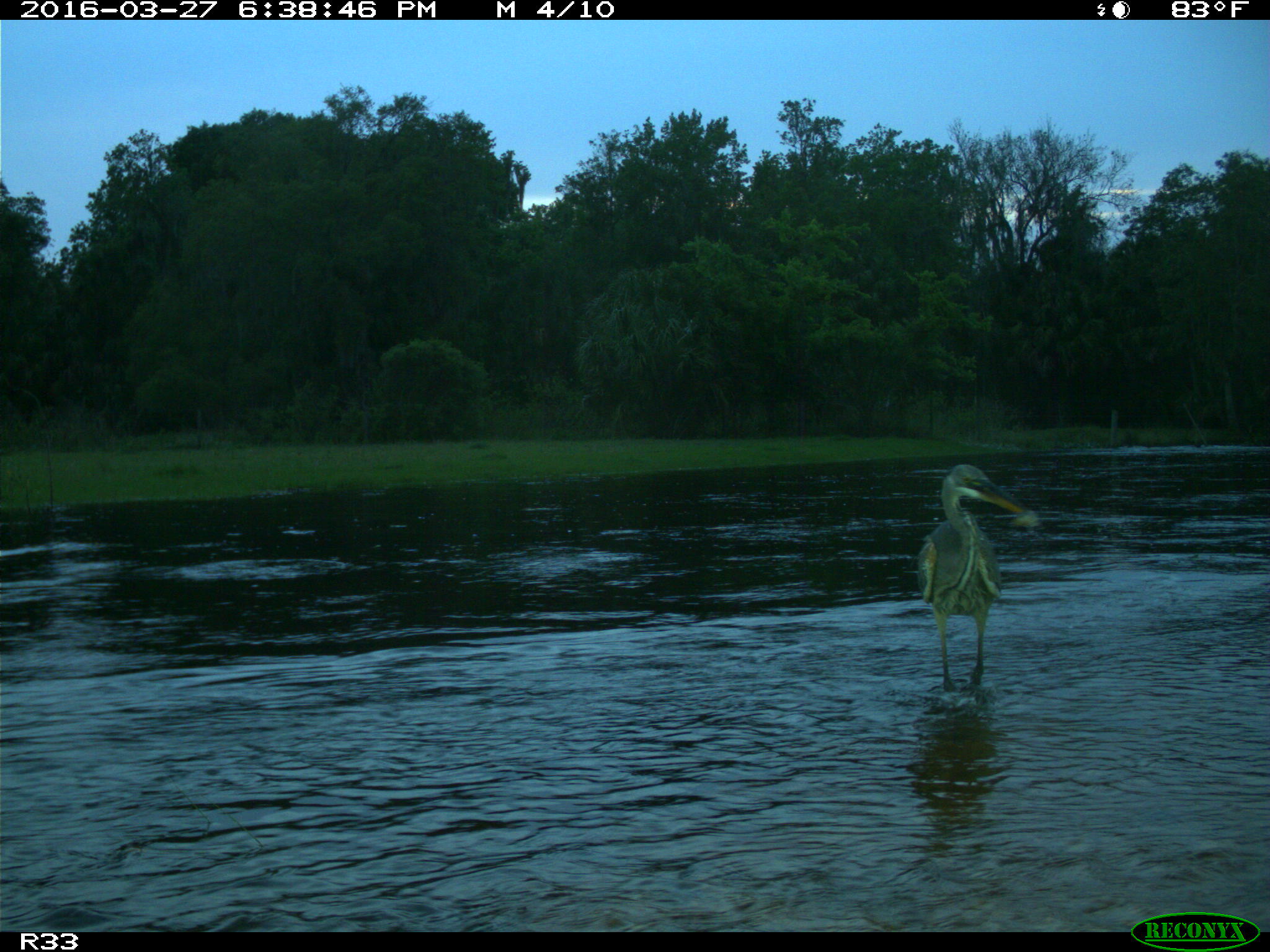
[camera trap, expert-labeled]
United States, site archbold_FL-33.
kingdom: Animalia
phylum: Chordata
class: Aves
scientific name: Aves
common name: birds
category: unidentified bird